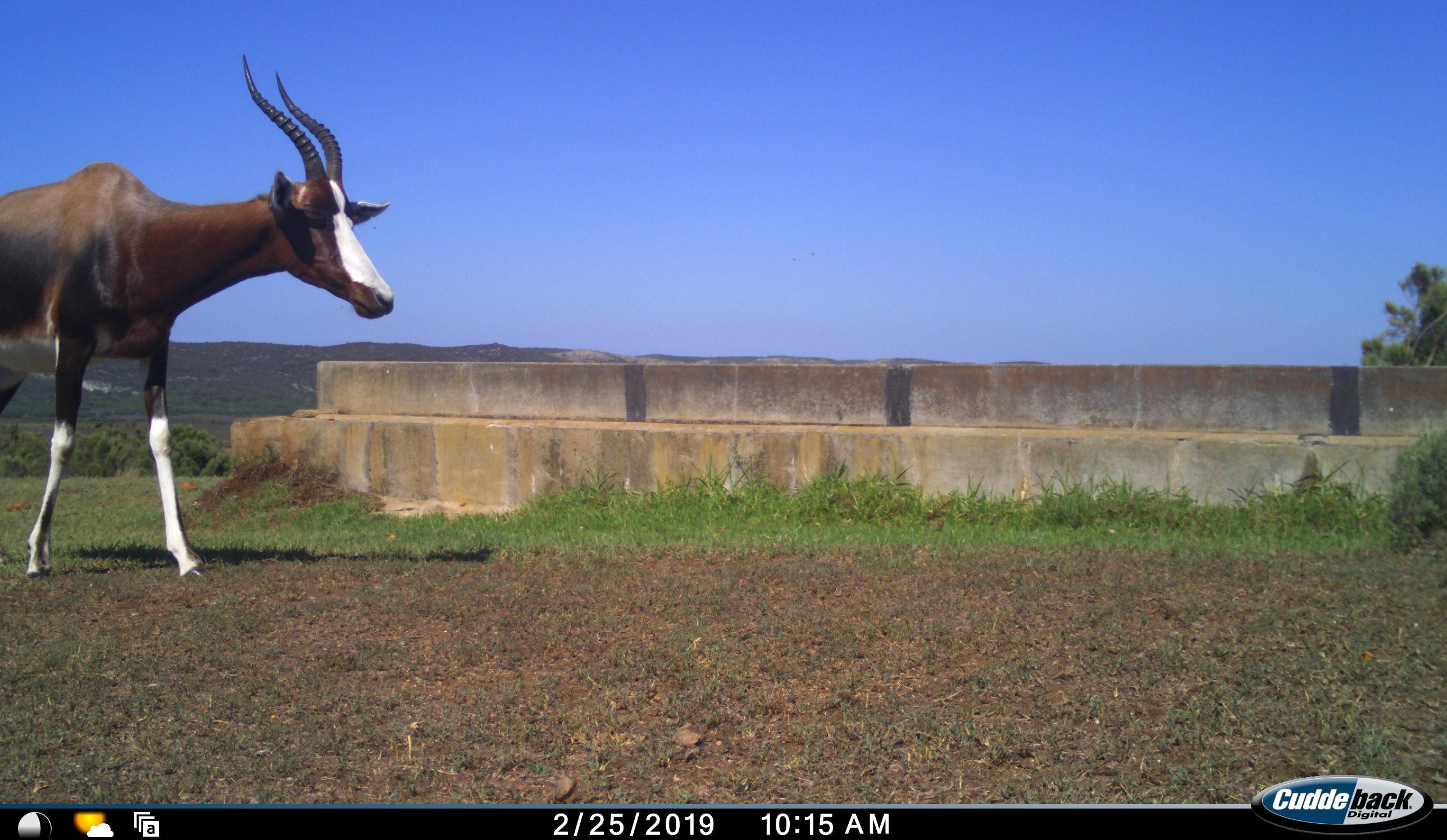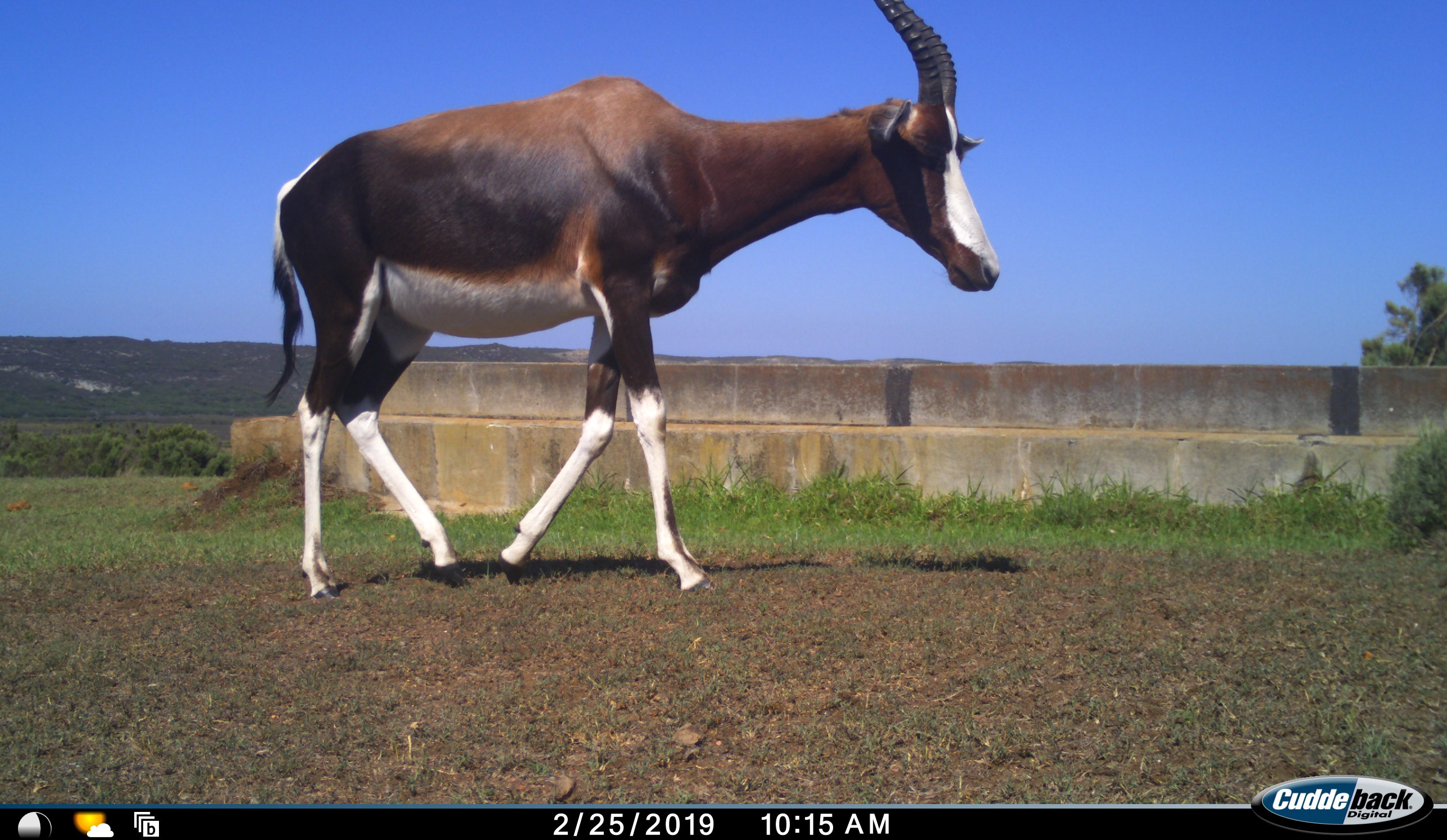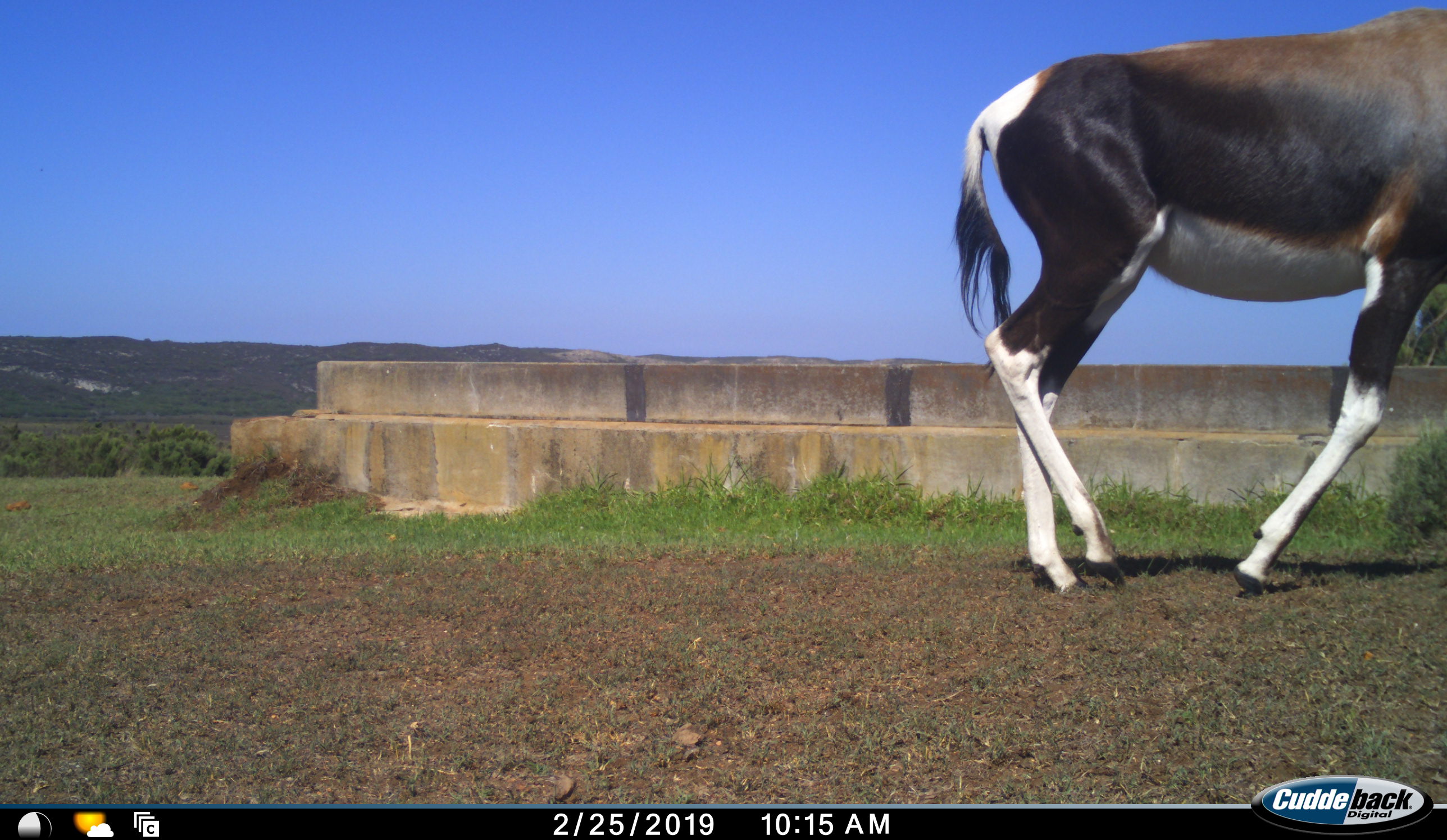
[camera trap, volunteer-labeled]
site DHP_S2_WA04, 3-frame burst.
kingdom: Animalia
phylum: Chordata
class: Mammalia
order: Artiodactyla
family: Bovidae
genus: Damaliscus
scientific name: Damaliscus pygargus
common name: bontebok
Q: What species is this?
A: Bontebok (Damaliscus pygargus).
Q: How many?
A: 1.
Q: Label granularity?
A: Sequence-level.